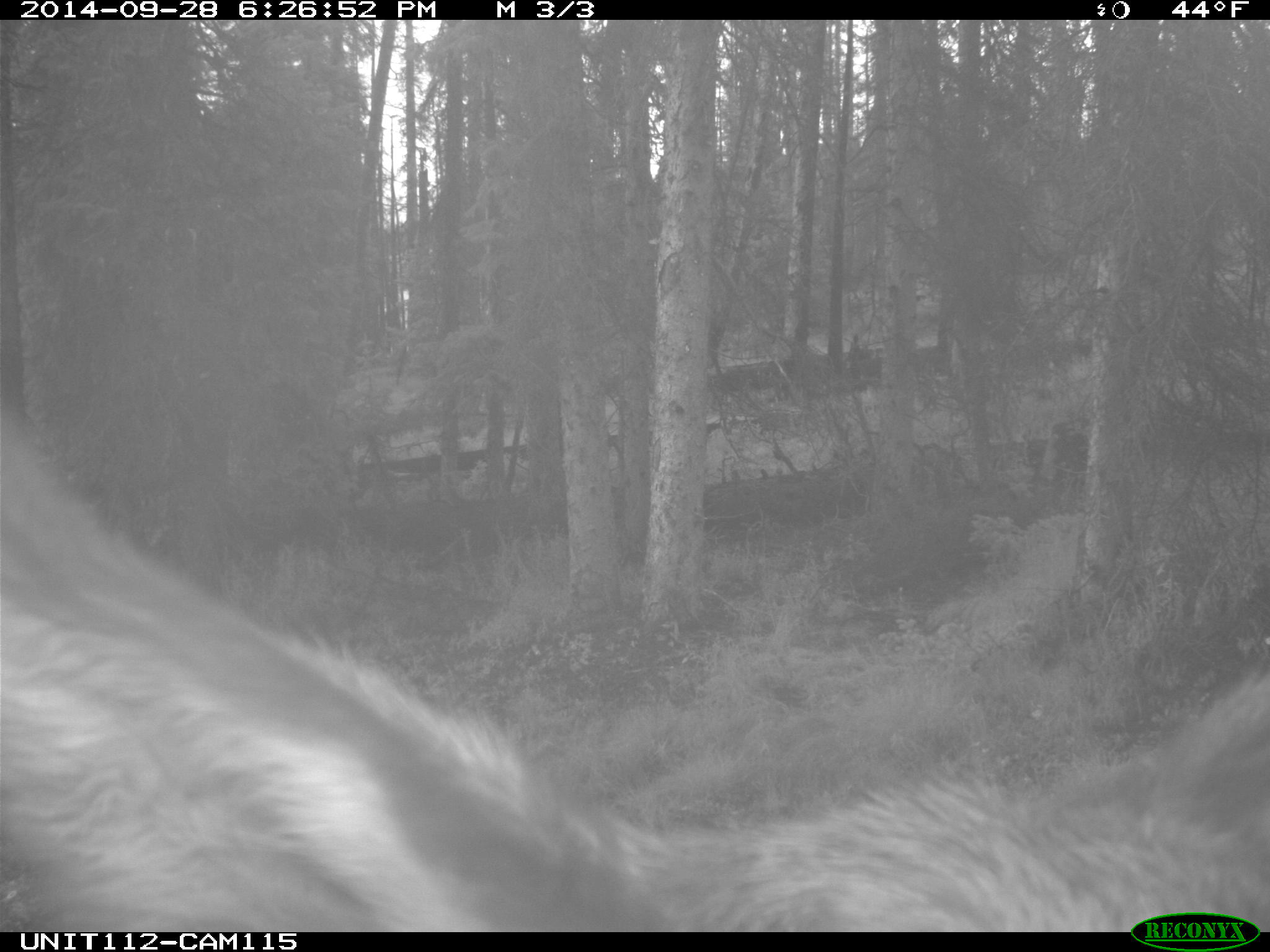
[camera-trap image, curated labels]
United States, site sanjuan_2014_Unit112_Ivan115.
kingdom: Animalia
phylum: Chordata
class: Mammalia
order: Artiodactyla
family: Cervidae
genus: Cervus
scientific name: Cervus elaphus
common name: red deer